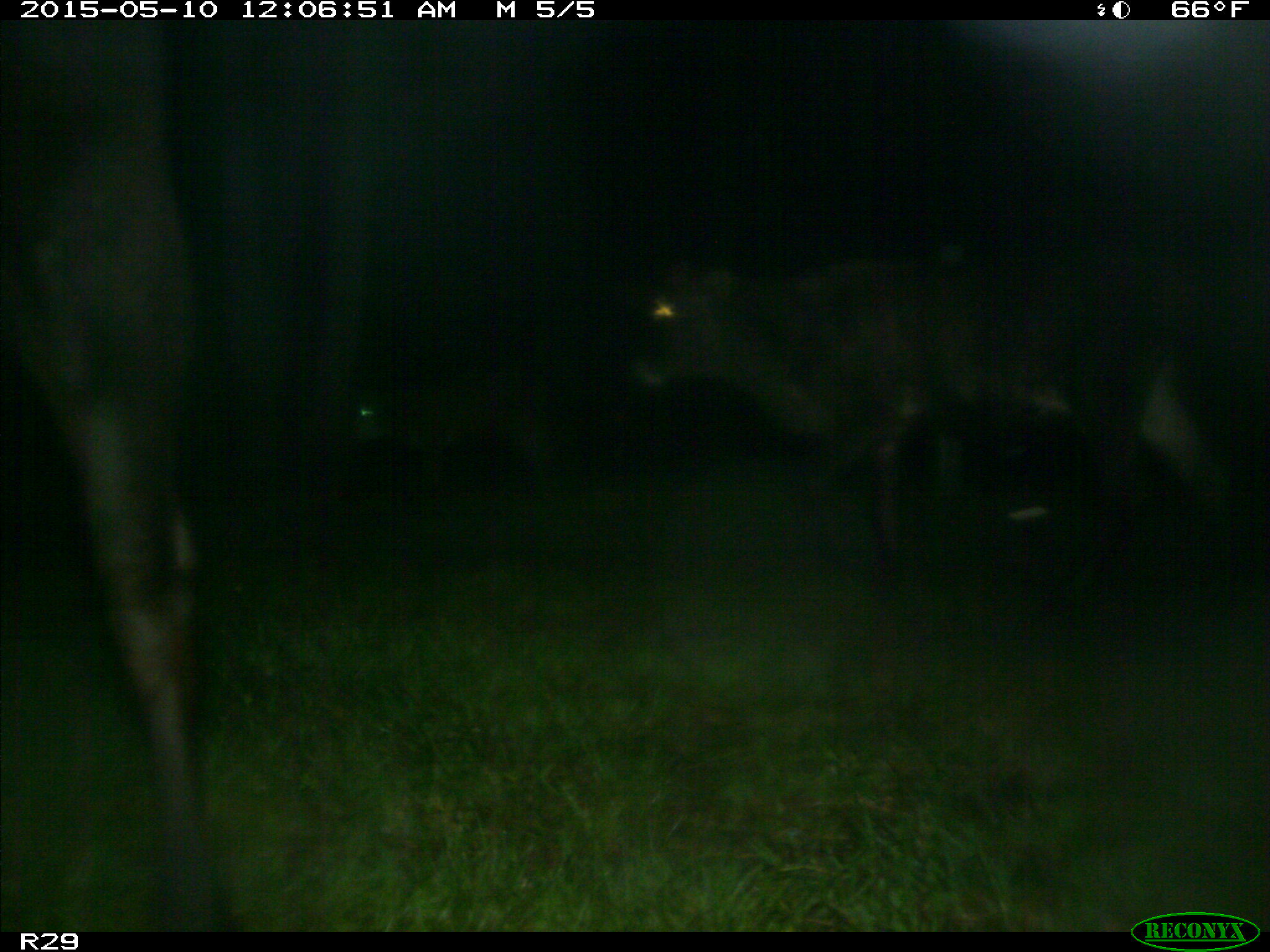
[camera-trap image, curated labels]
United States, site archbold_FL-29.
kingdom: Animalia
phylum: Chordata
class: Mammalia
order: Artiodactyla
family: Bovidae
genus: Bos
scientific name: Bos taurus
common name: domestic cow